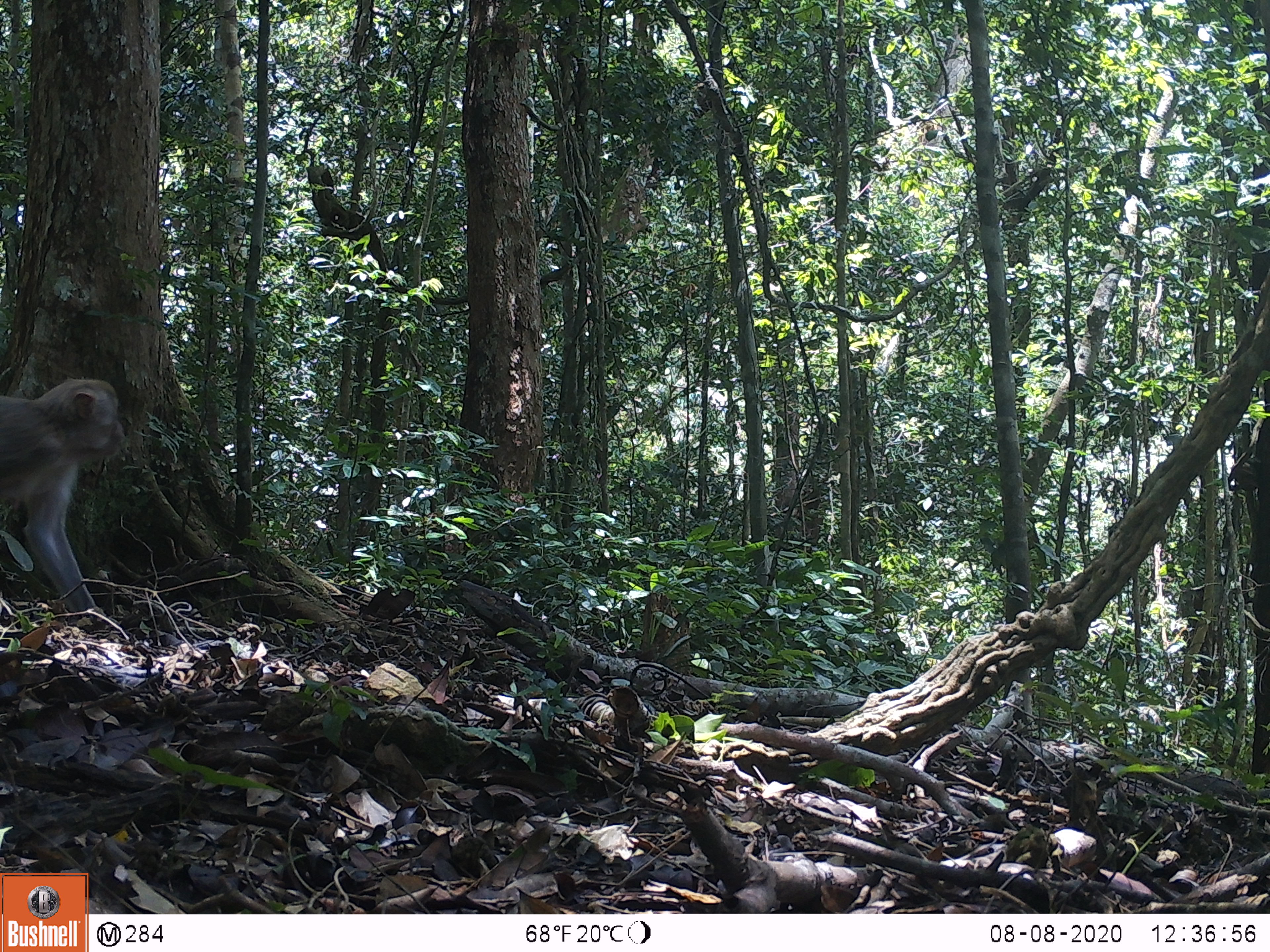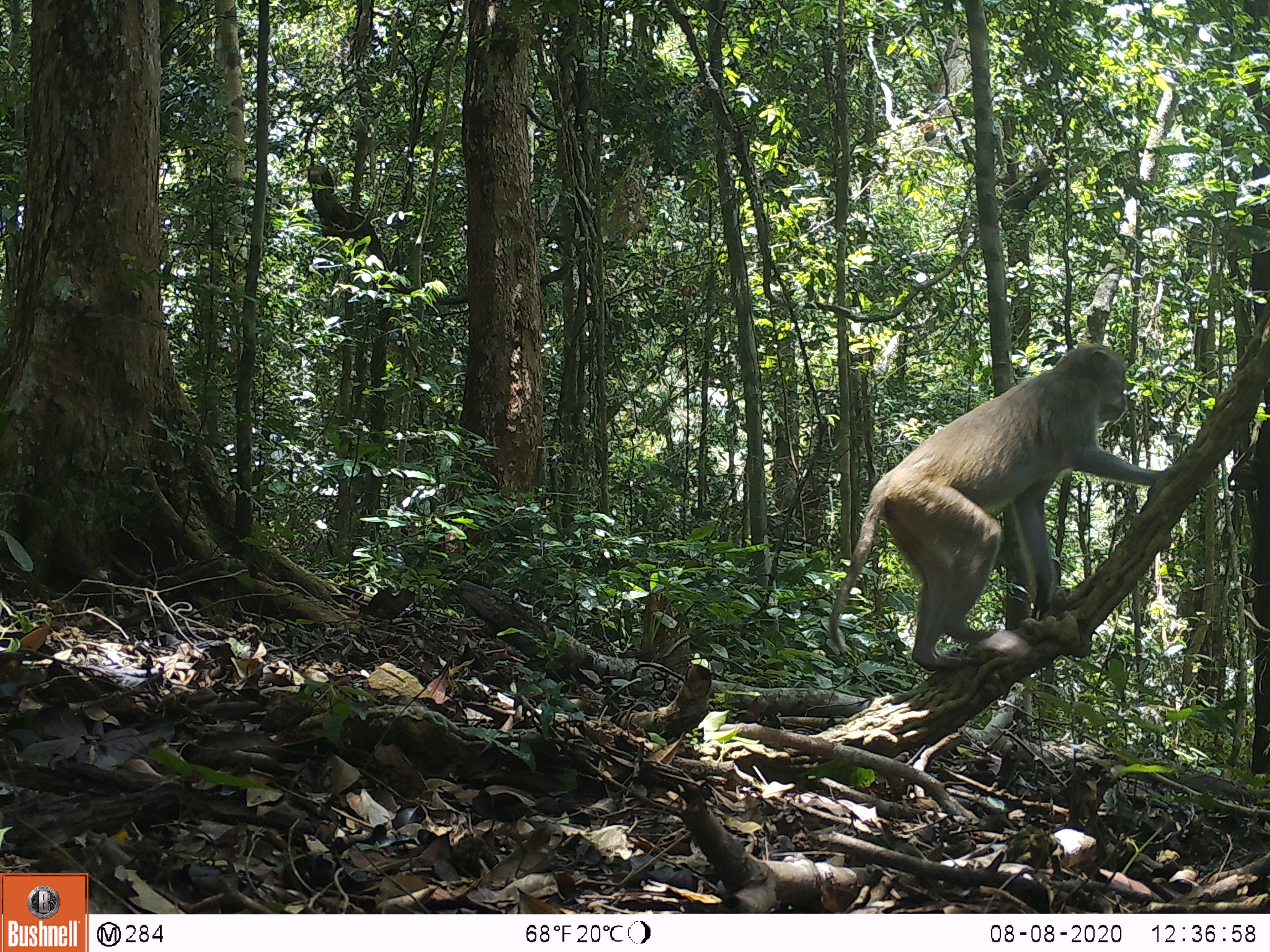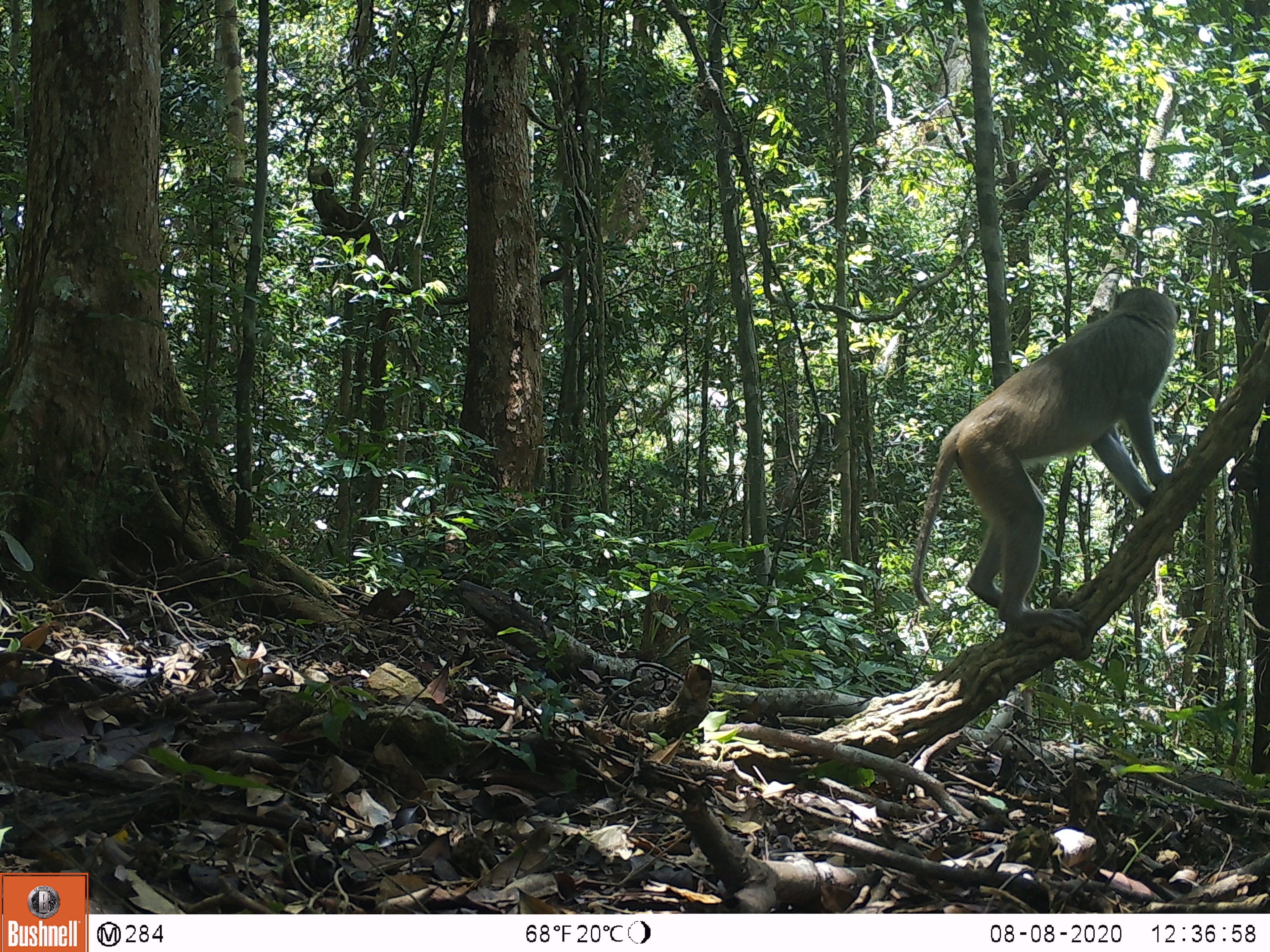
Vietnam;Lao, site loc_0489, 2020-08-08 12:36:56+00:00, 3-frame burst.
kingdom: Animalia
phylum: Chordata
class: Mammalia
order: Primates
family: Cercopithecidae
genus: Macaca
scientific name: Macaca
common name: macaques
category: assam or rhesus macaque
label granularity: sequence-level